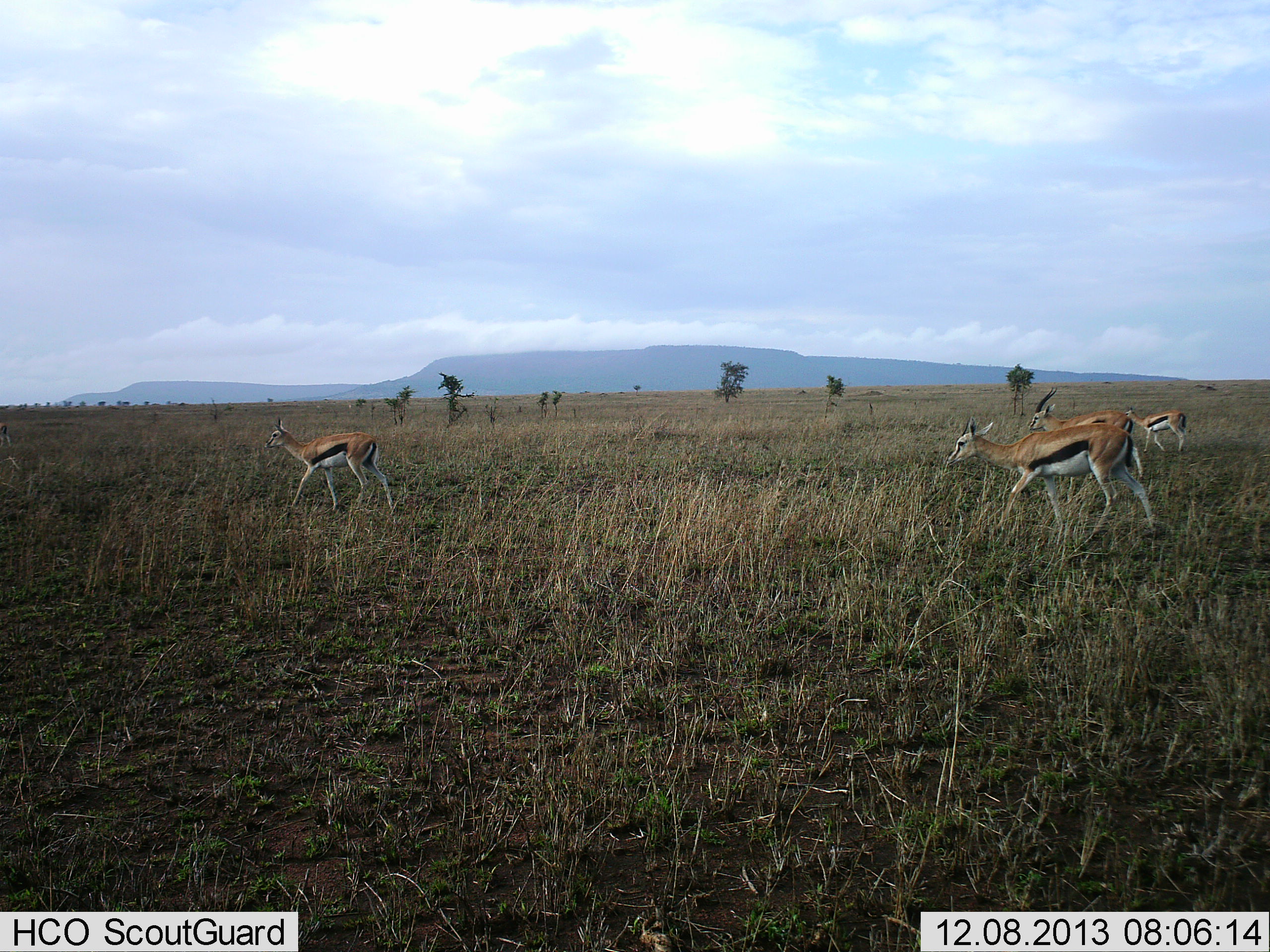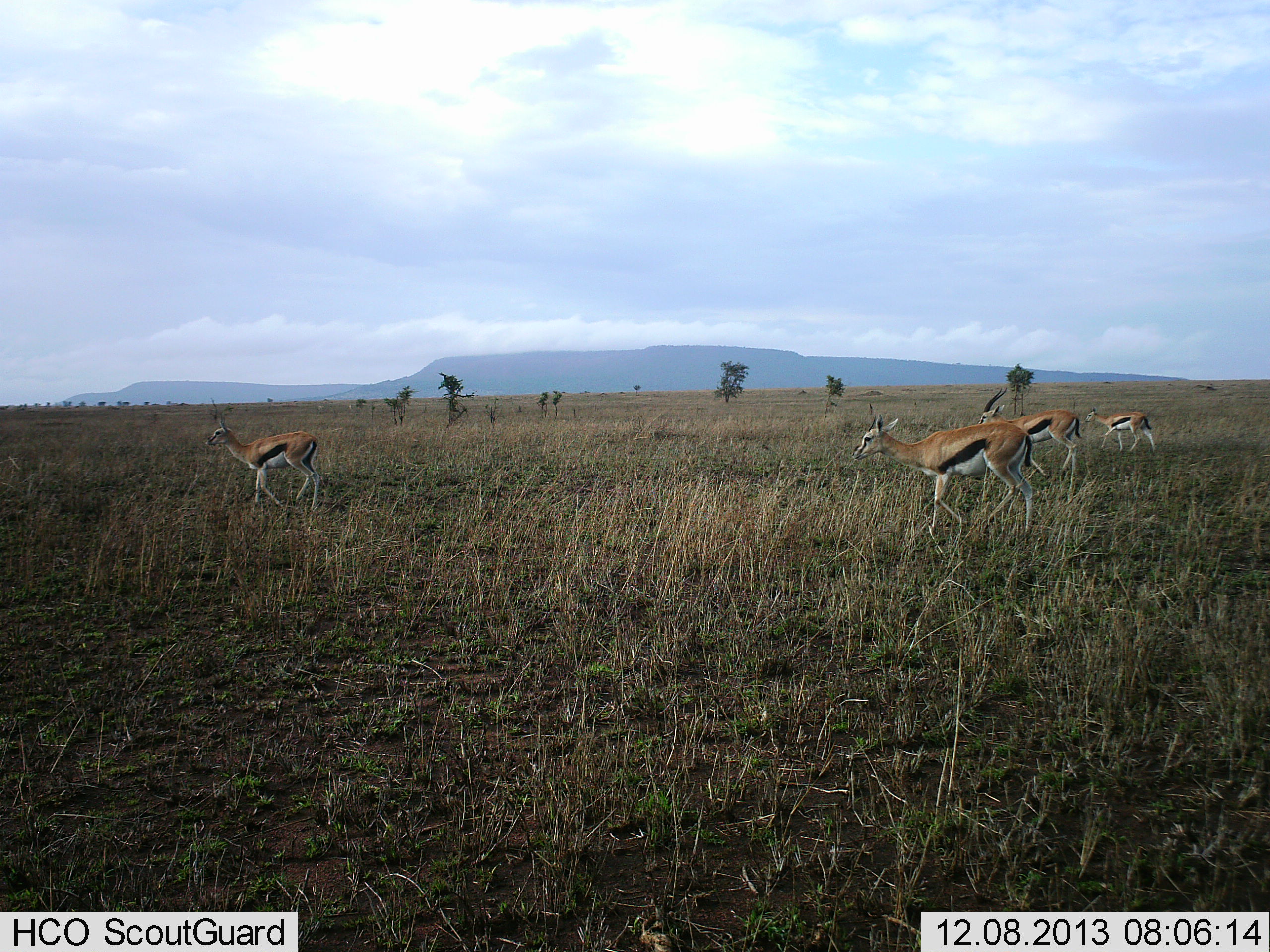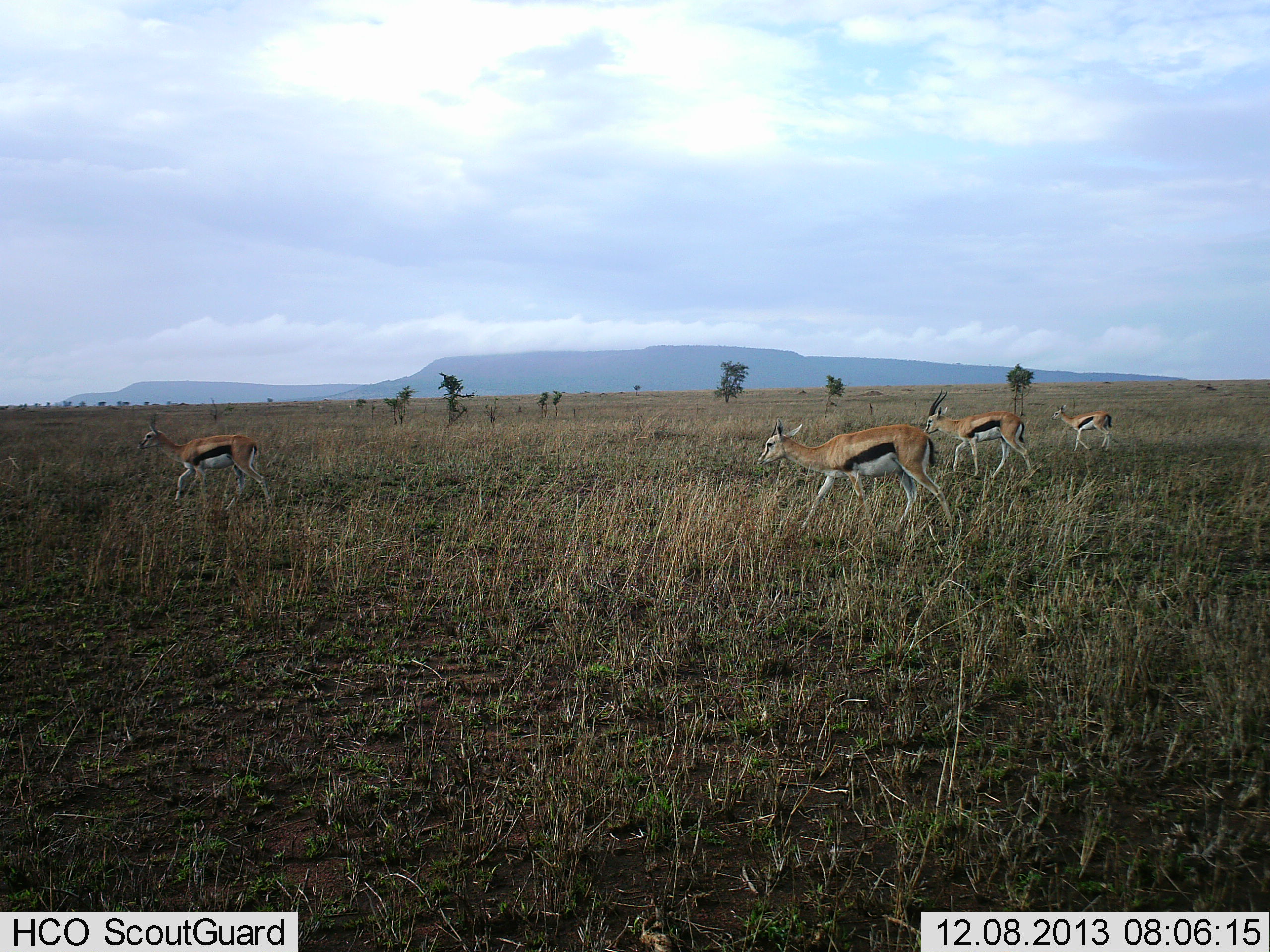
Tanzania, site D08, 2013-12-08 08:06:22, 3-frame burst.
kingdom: Animalia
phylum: Chordata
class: Mammalia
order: Artiodactyla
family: Bovidae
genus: Eudorcas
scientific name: Eudorcas thomsonii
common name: thomson's gazelle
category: gazellethomsons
Gazellethomsons (thomson's gazelle) (Eudorcas thomsonii), count 4. Behavior (volunteer vote fractions): standing 0%, resting 0%, moving 100%, interacting 0%. Young present (vote fraction): 0%. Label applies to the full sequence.